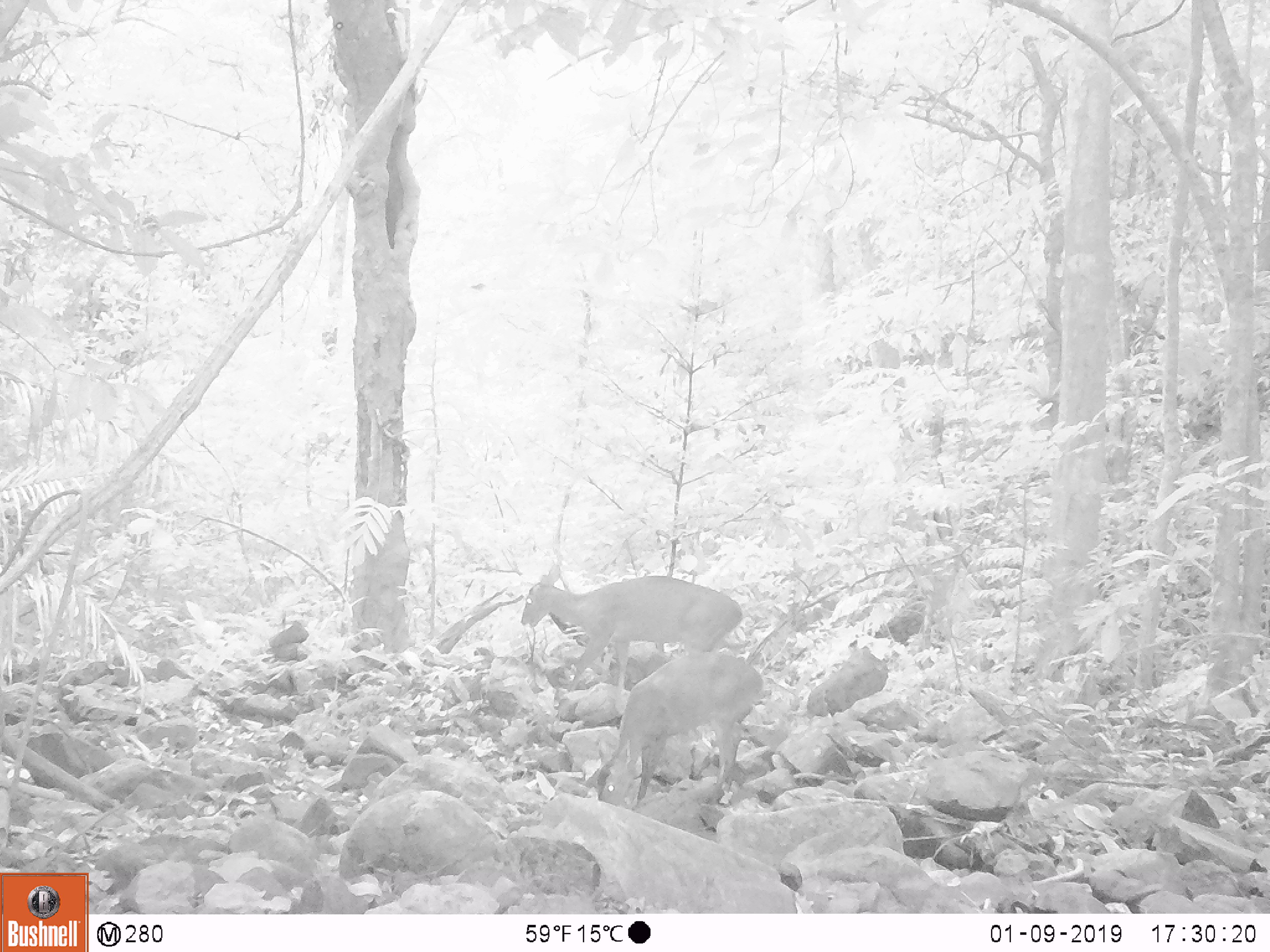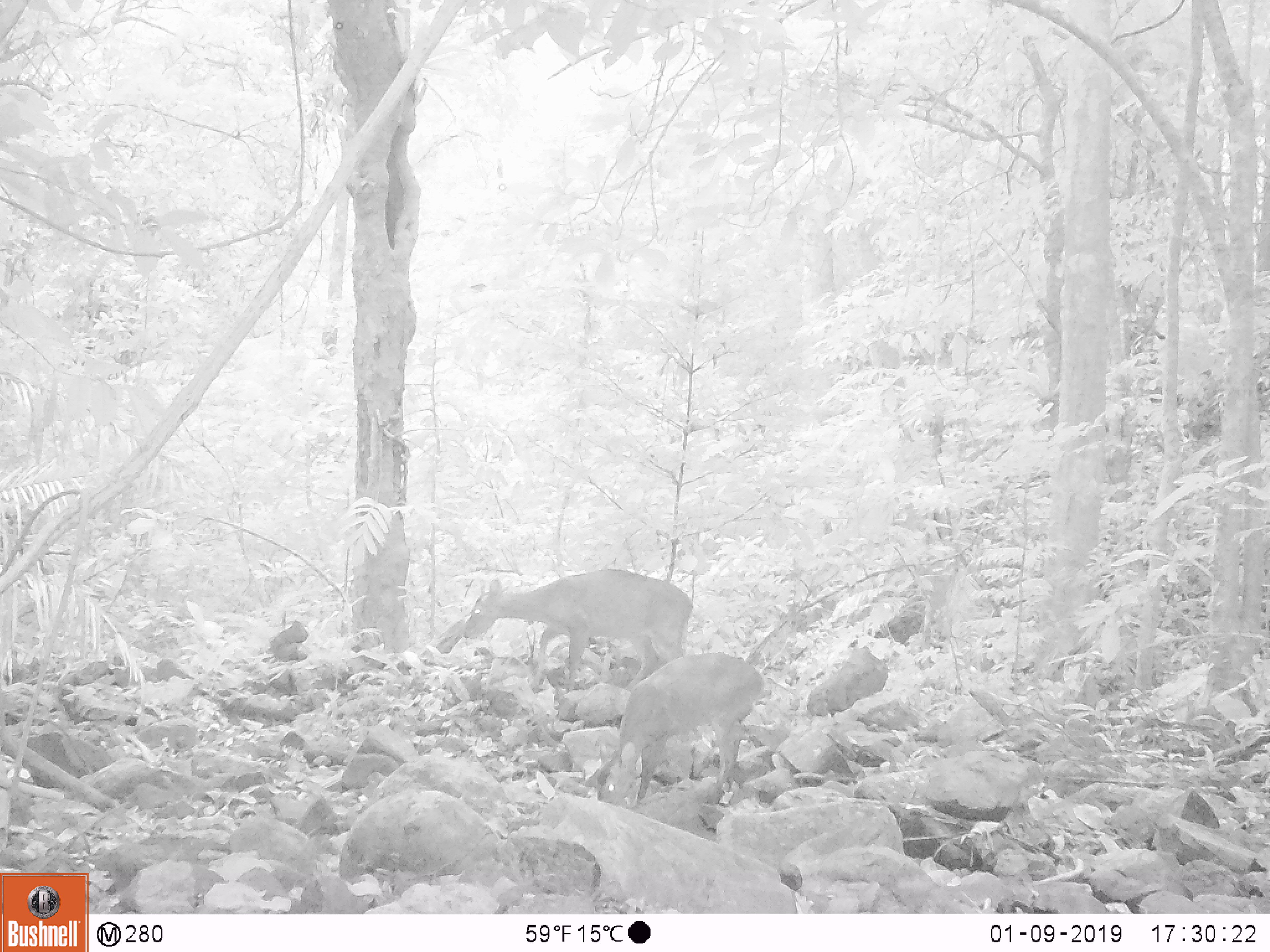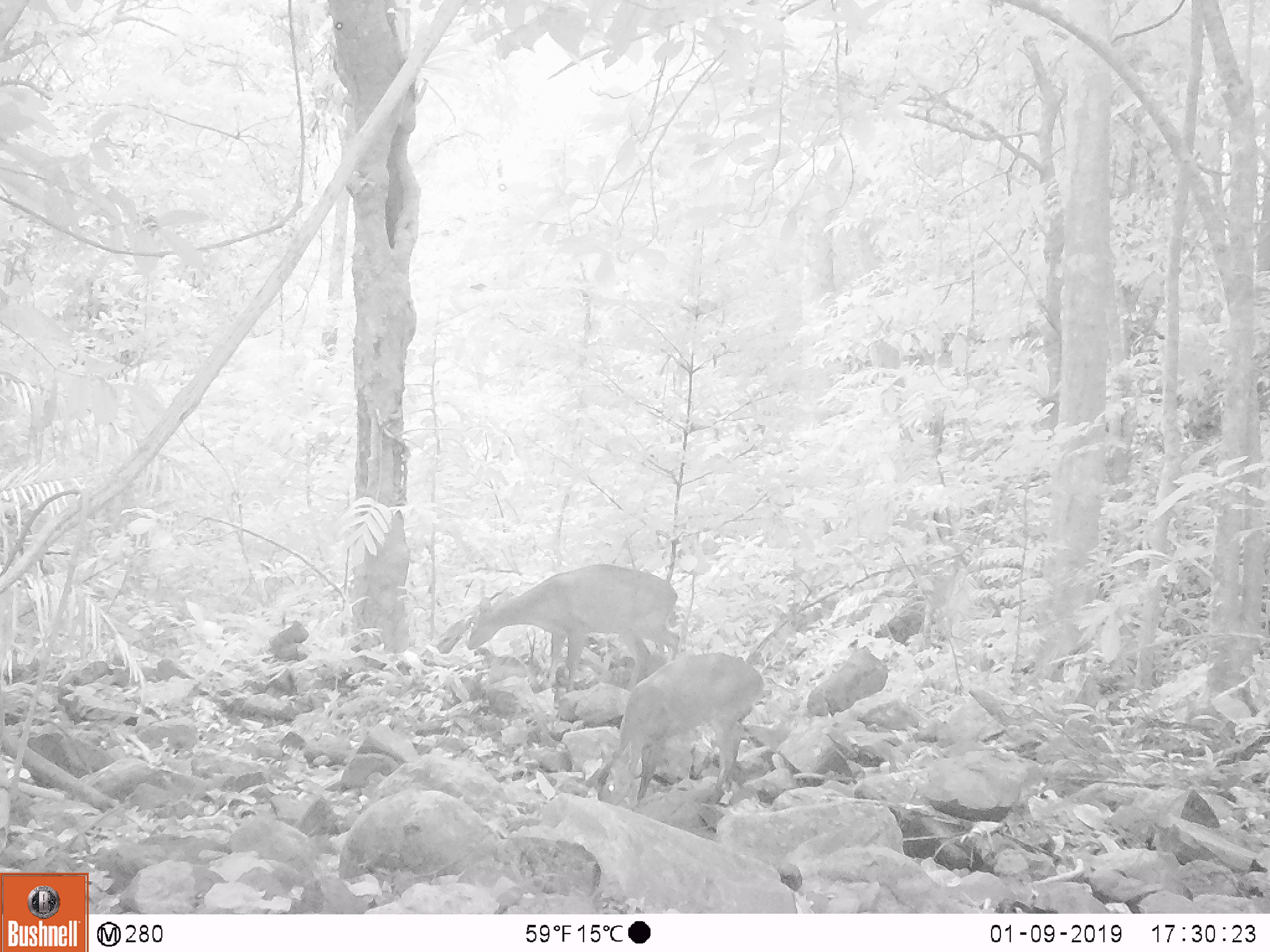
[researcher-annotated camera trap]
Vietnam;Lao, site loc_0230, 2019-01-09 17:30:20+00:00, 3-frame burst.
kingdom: Animalia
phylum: Chordata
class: Mammalia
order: Artiodactyla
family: Cervidae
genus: Muntiacus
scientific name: Muntiacus vuquangensis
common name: large-antlered muntjac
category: large antlered muntjac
Large antlered muntjac (large-antlered muntjac) (Muntiacus vuquangensis). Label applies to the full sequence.